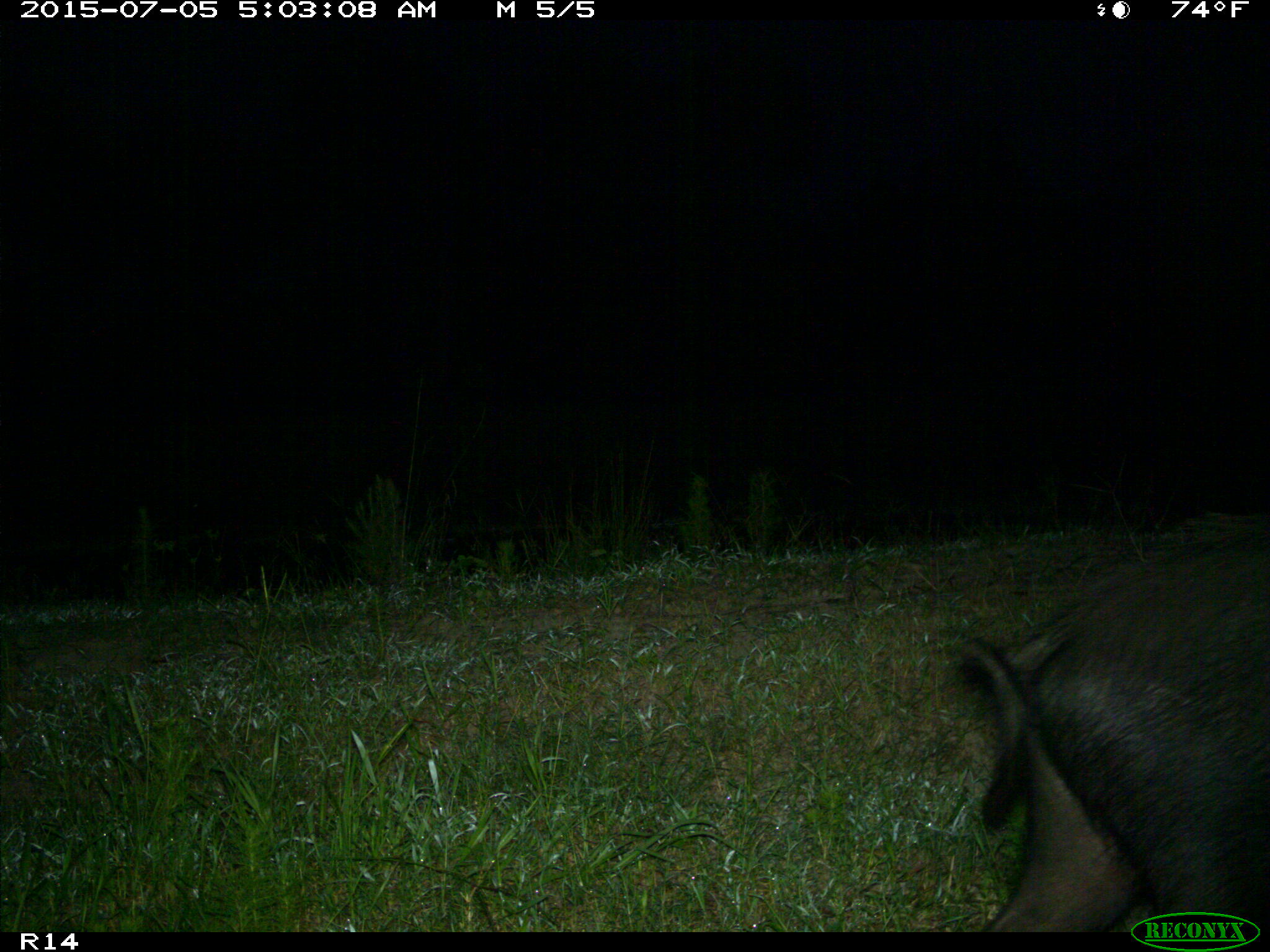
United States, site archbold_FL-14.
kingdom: Animalia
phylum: Chordata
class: Mammalia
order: Artiodactyla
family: Suidae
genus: Sus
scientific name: Sus scrofa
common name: wild boar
Sus scrofa (wild boar).